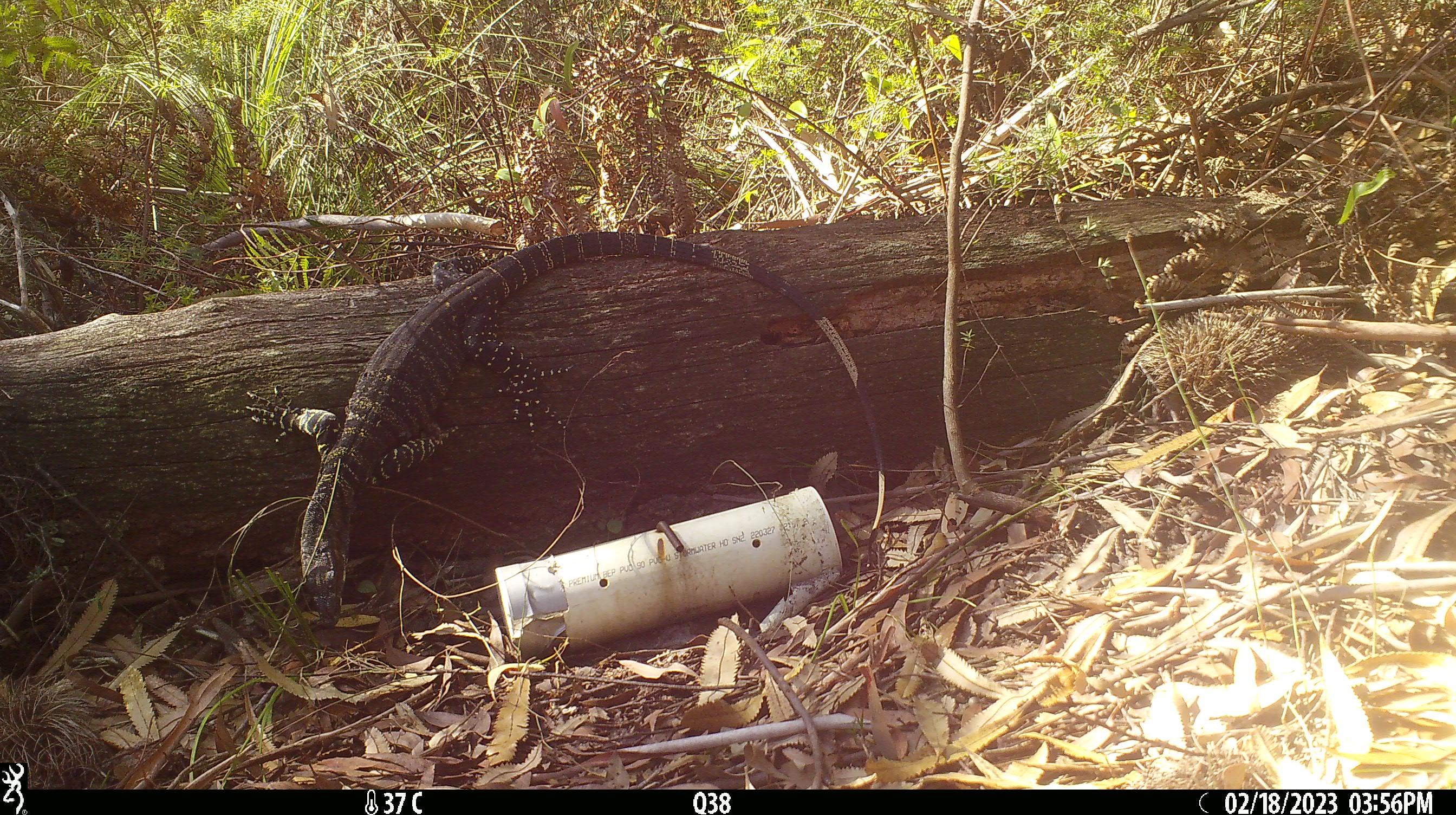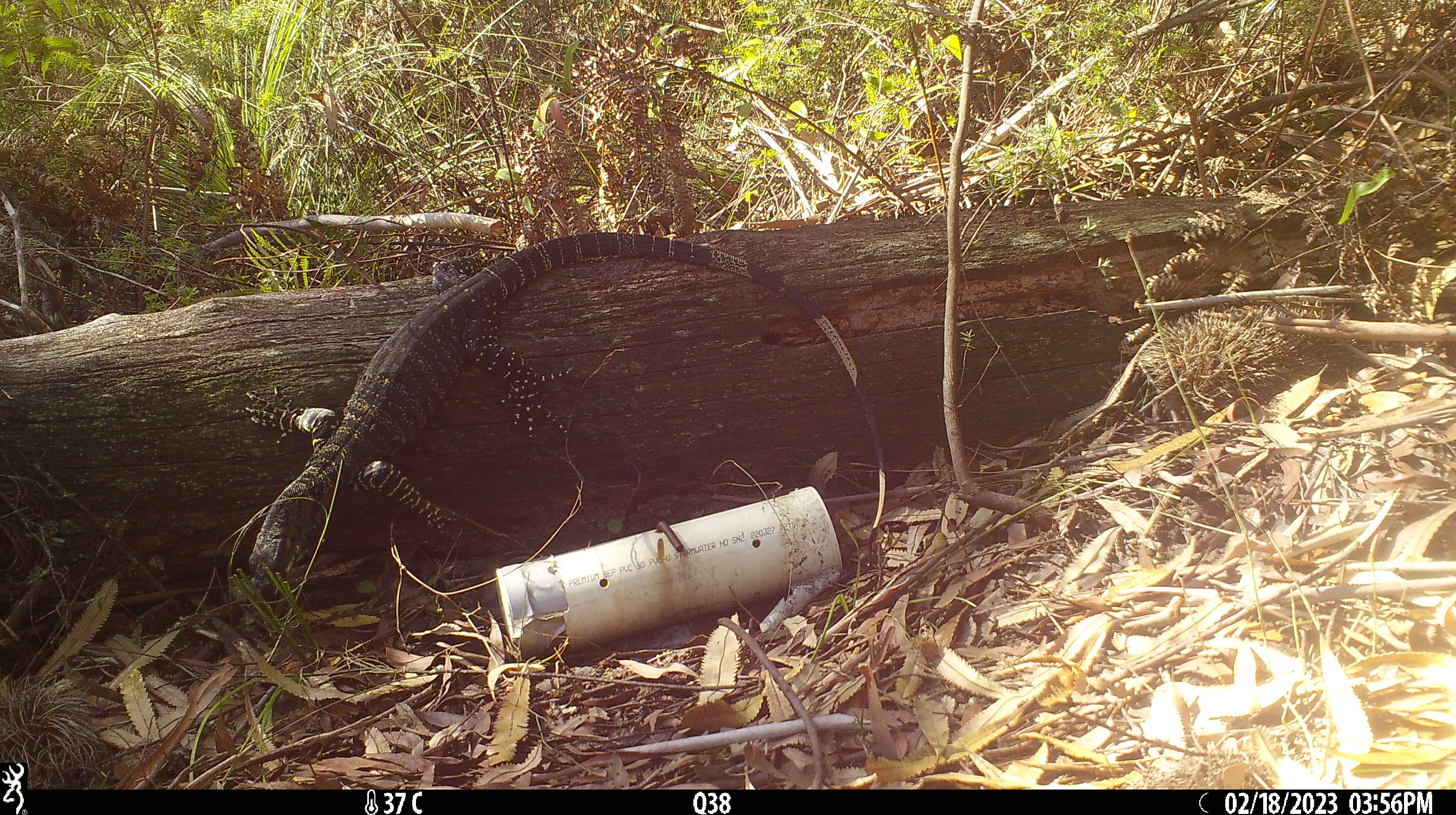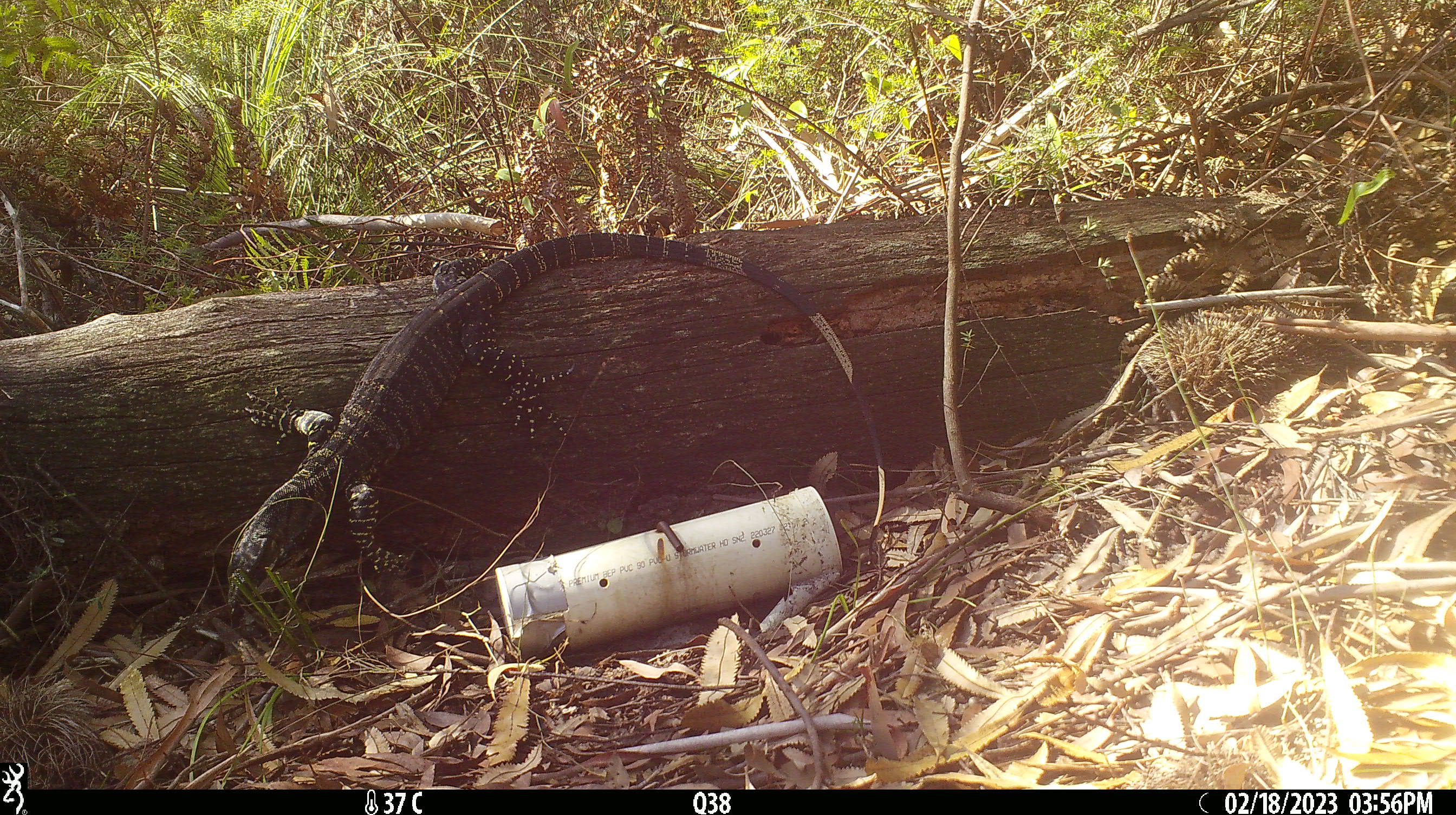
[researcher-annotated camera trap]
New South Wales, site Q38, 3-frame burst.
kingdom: Animalia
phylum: Chordata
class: Reptilia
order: Squamata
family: Varanidae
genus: Varanus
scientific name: Varanus varius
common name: lace monitor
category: goanna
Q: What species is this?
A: Goanna (lace monitor) (Varanus varius).